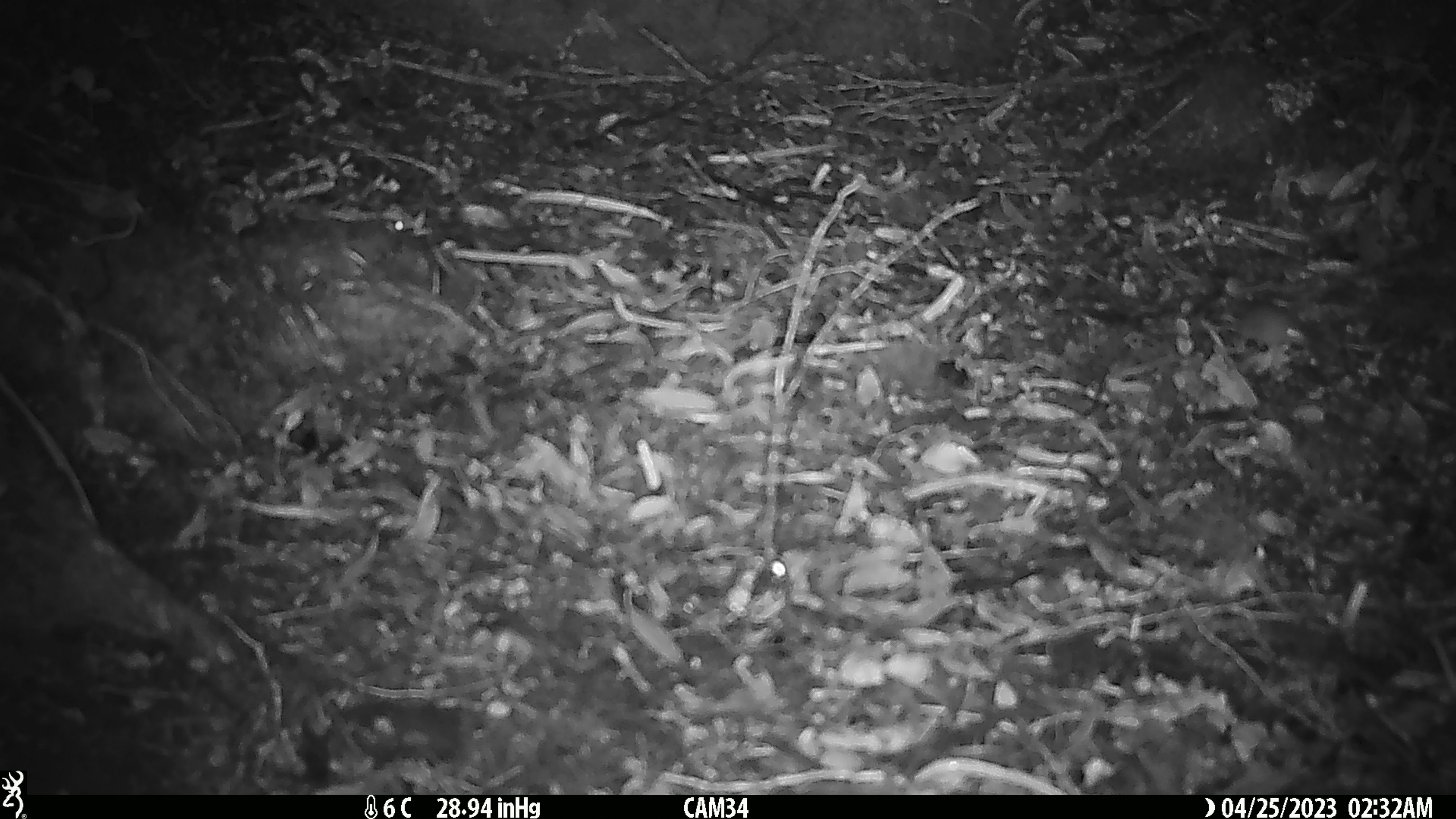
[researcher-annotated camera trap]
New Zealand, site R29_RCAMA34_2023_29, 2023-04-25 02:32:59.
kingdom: Animalia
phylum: Chordata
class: Mammalia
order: Rodentia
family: Muridae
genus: Mus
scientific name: Mus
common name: mouse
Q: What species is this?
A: Mouse (Mus).